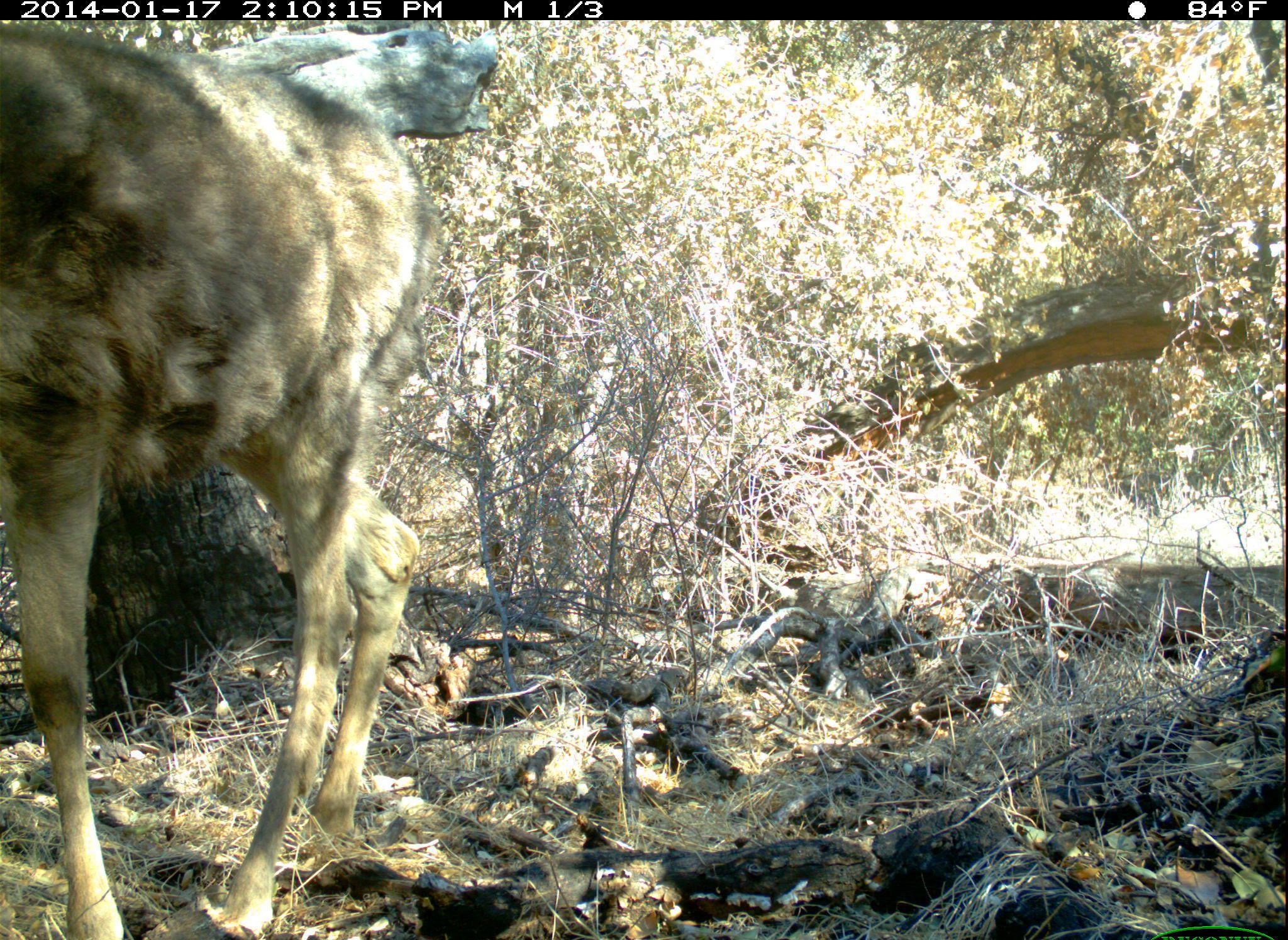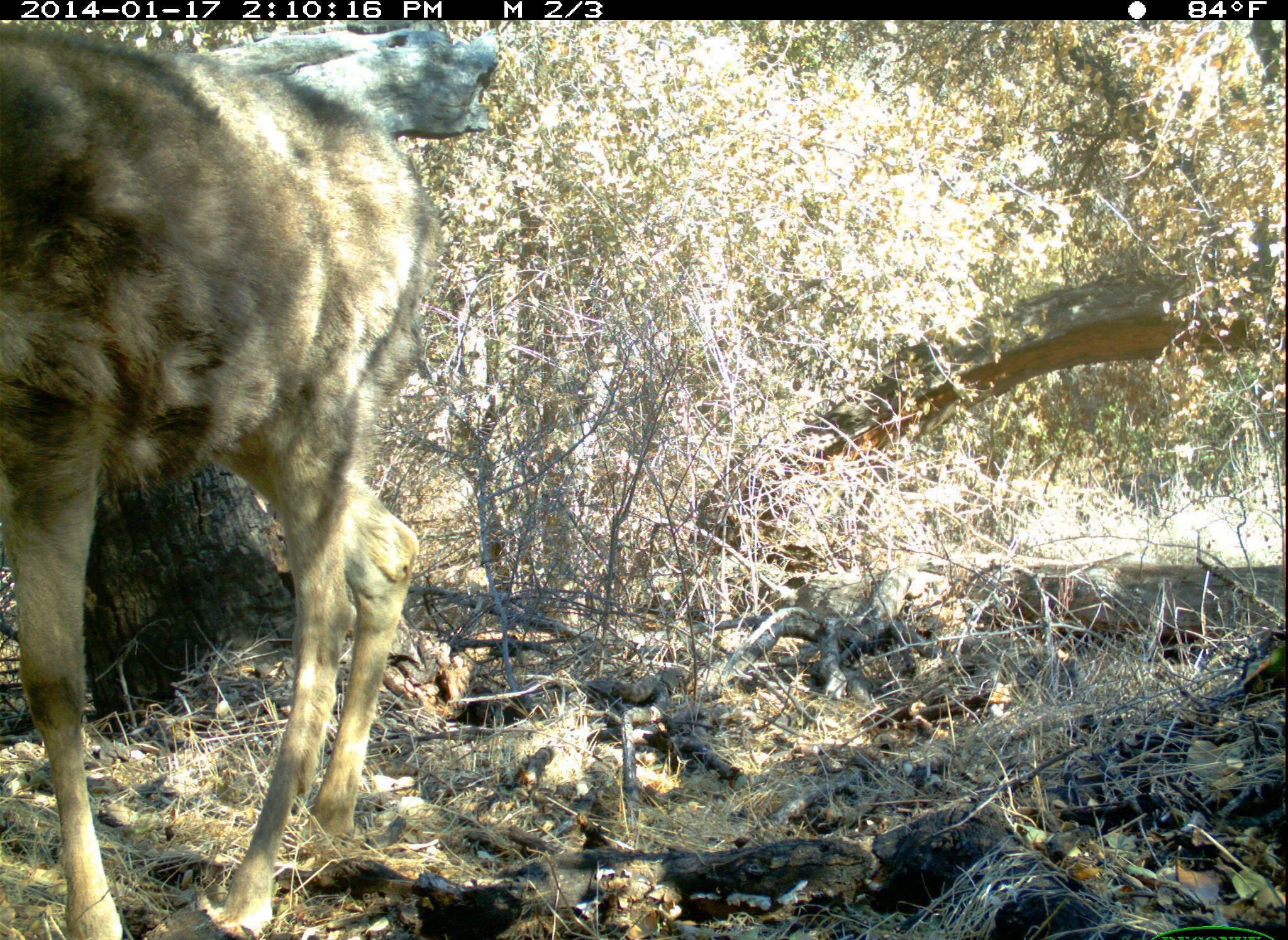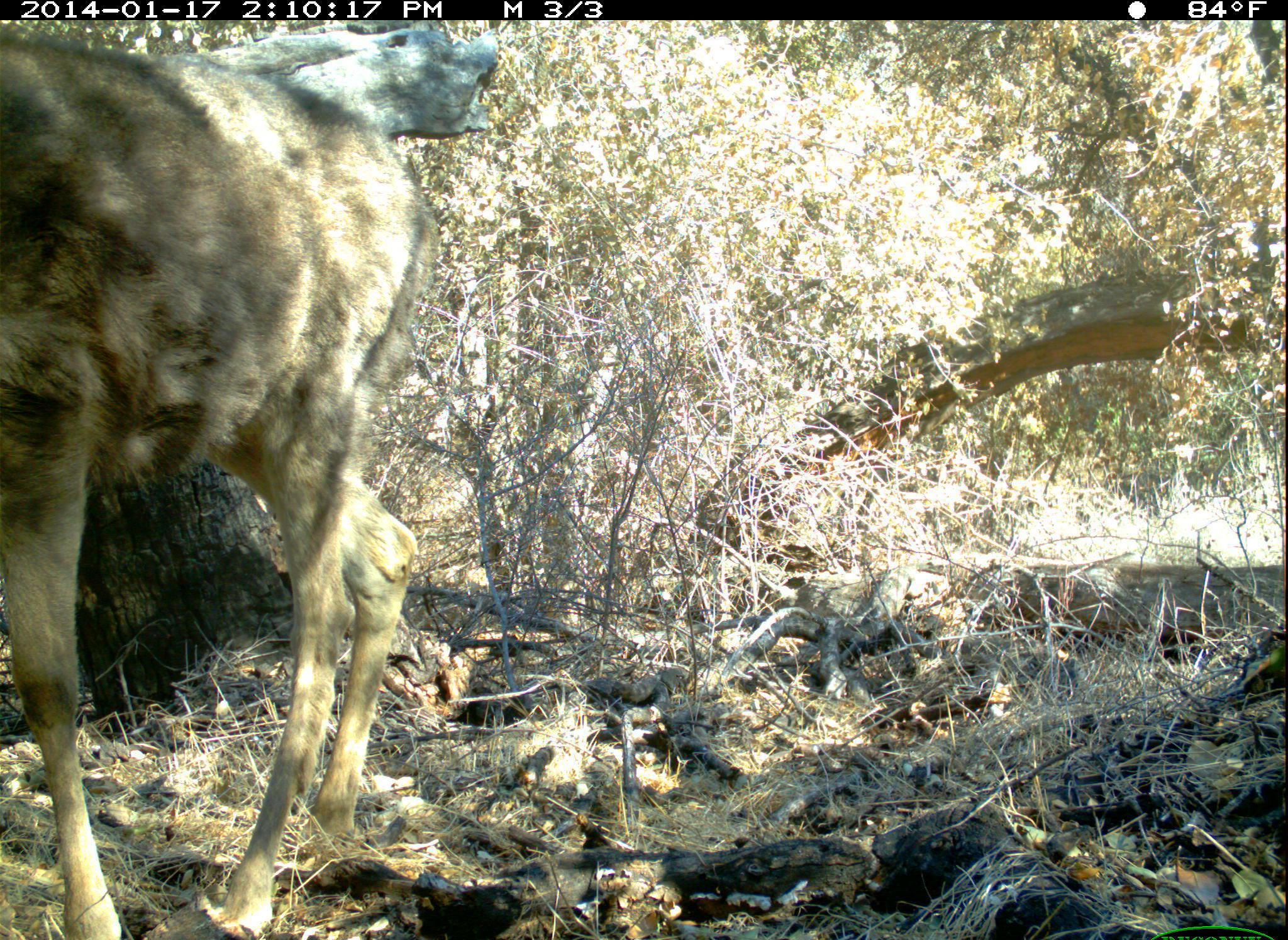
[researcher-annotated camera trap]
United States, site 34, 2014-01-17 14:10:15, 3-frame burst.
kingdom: Animalia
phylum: Chordata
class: Mammalia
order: Artiodactyla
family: Cervidae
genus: Odocoileus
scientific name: Odocoileus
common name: deer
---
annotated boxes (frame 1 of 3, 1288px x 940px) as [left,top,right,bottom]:
deer: [1,26,421,940]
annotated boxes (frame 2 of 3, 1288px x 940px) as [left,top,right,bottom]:
deer: [1,22,426,940]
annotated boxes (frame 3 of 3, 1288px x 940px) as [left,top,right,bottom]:
deer: [1,20,439,940]